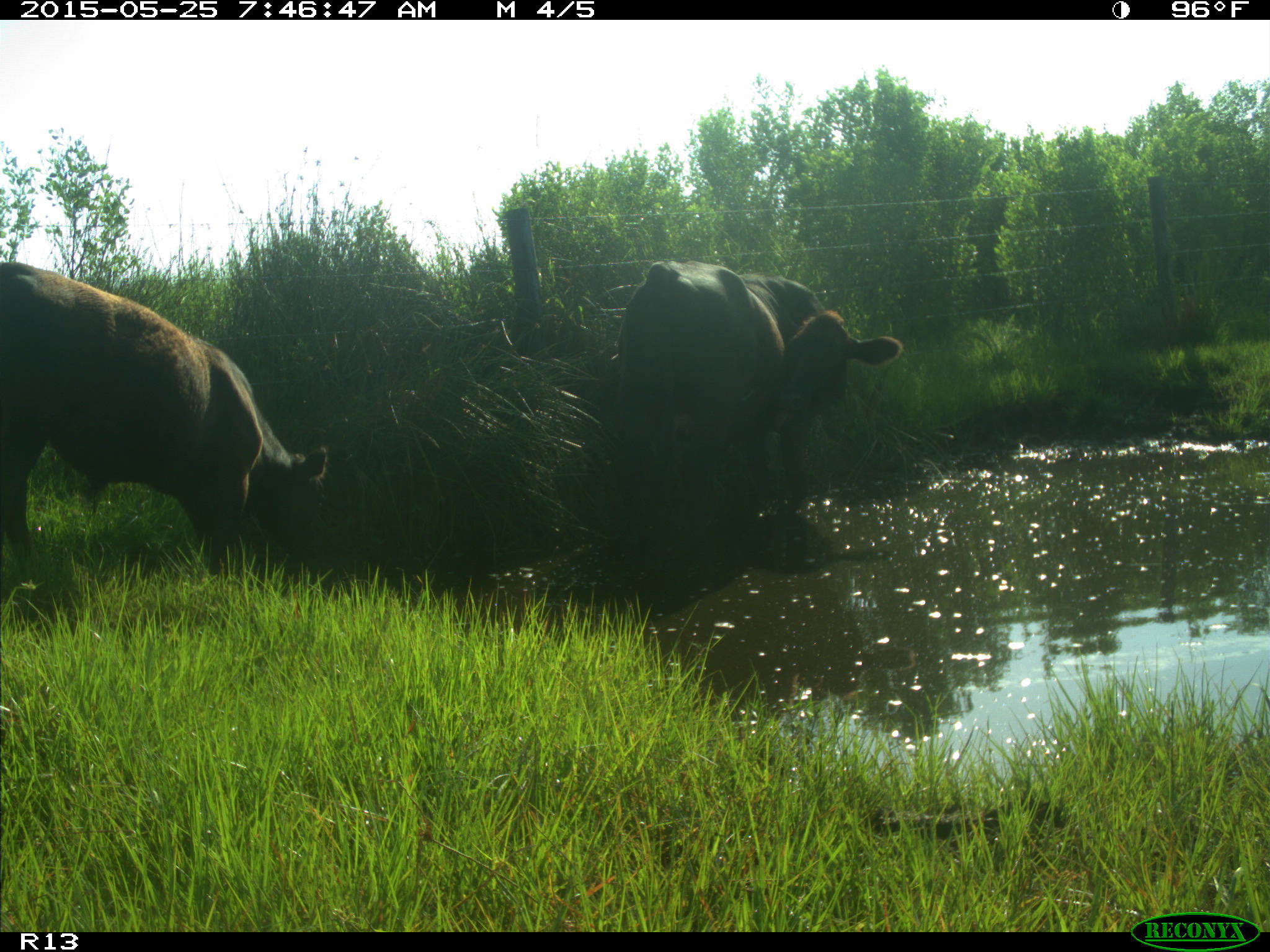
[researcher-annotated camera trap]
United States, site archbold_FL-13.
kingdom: Animalia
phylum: Chordata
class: Mammalia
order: Artiodactyla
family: Bovidae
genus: Bos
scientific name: Bos taurus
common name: domestic cow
Bos taurus (domestic cow).